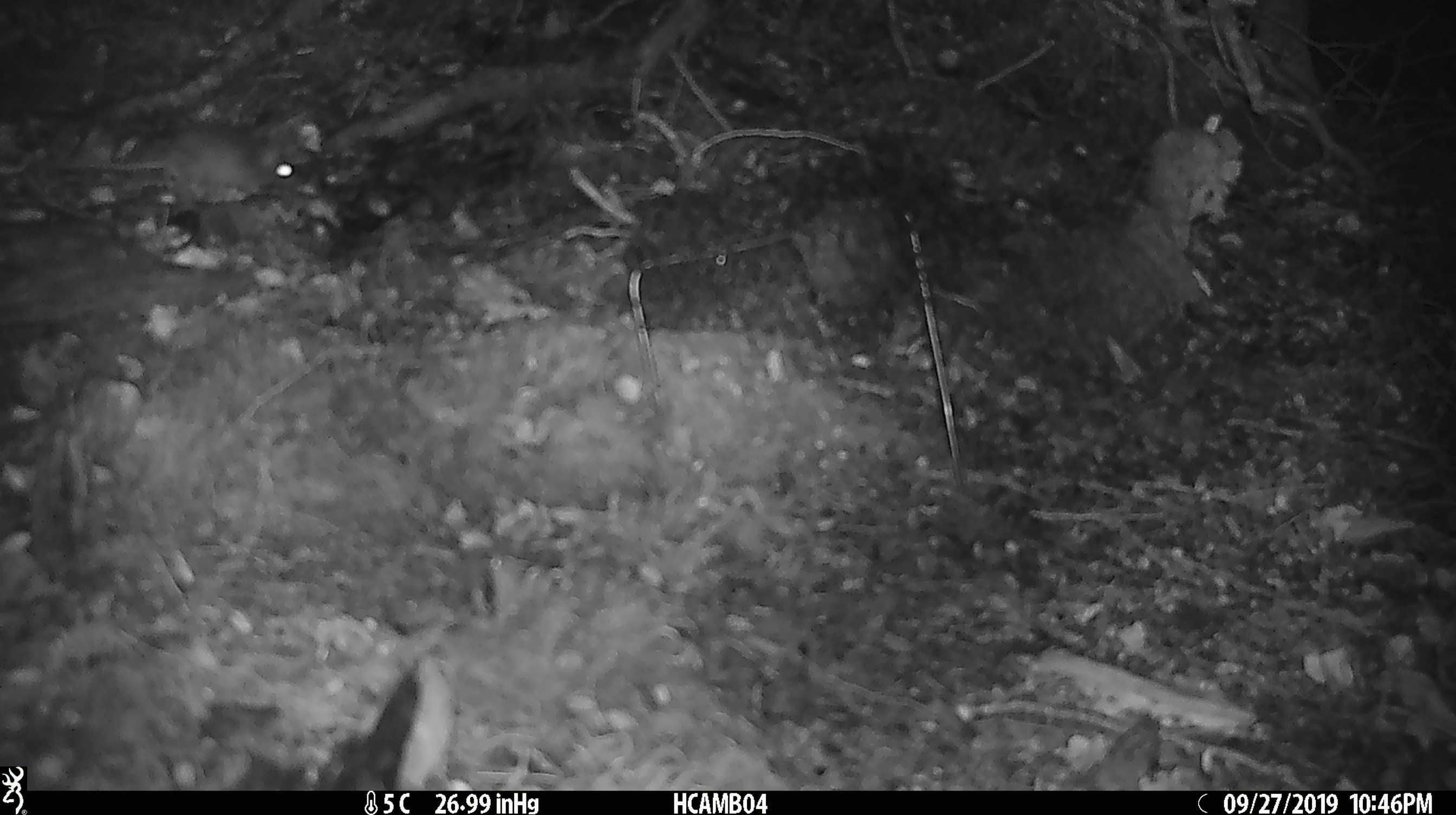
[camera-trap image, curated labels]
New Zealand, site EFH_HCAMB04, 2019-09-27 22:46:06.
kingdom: Animalia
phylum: Chordata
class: Mammalia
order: Rodentia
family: Muridae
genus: Mus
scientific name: Mus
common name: mouse